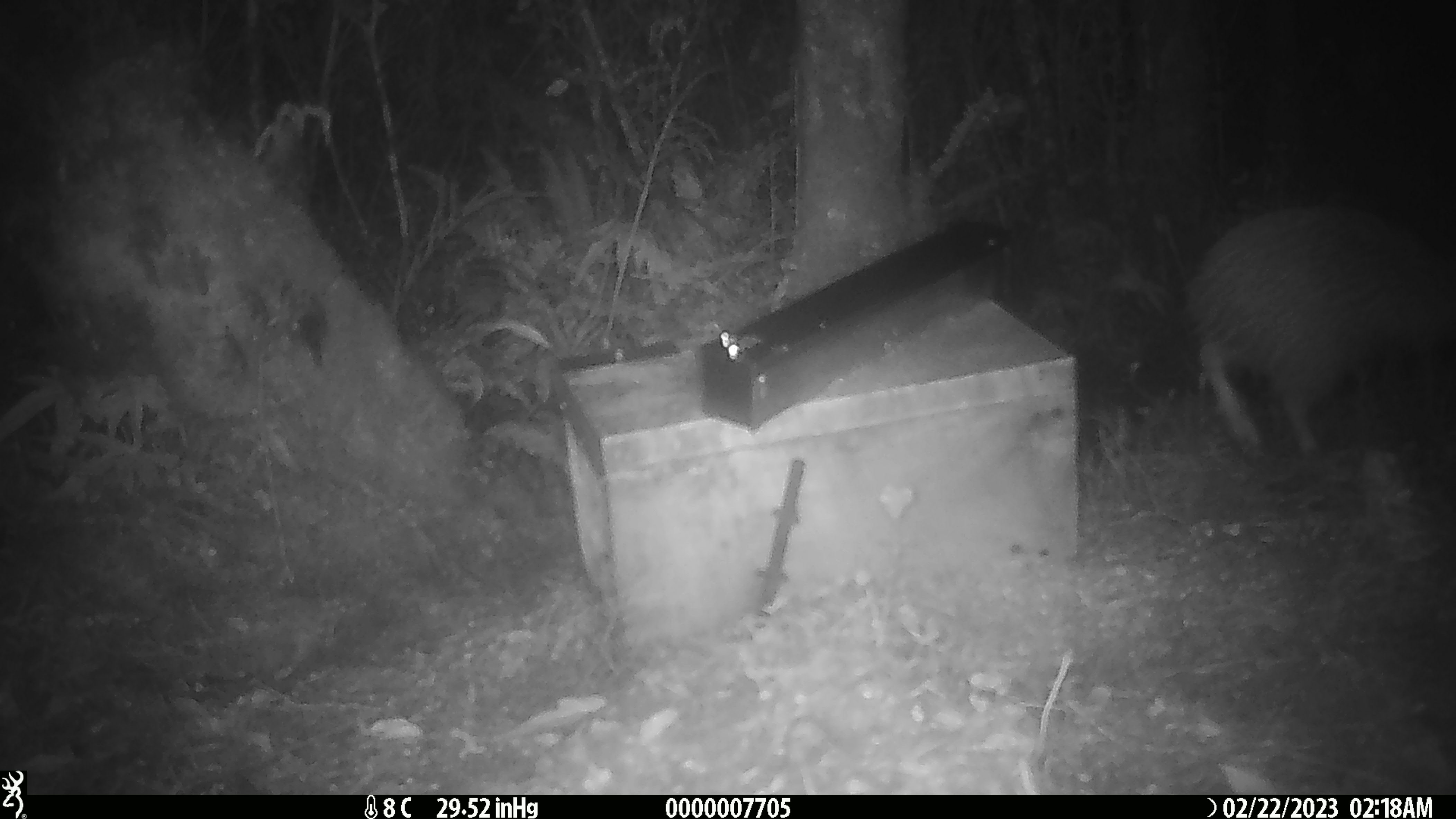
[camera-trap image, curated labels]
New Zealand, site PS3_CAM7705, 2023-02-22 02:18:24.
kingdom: Animalia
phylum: Chordata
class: Aves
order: Apterygiformes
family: Apterygidae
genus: Apteryx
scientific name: Apteryx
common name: kiwi